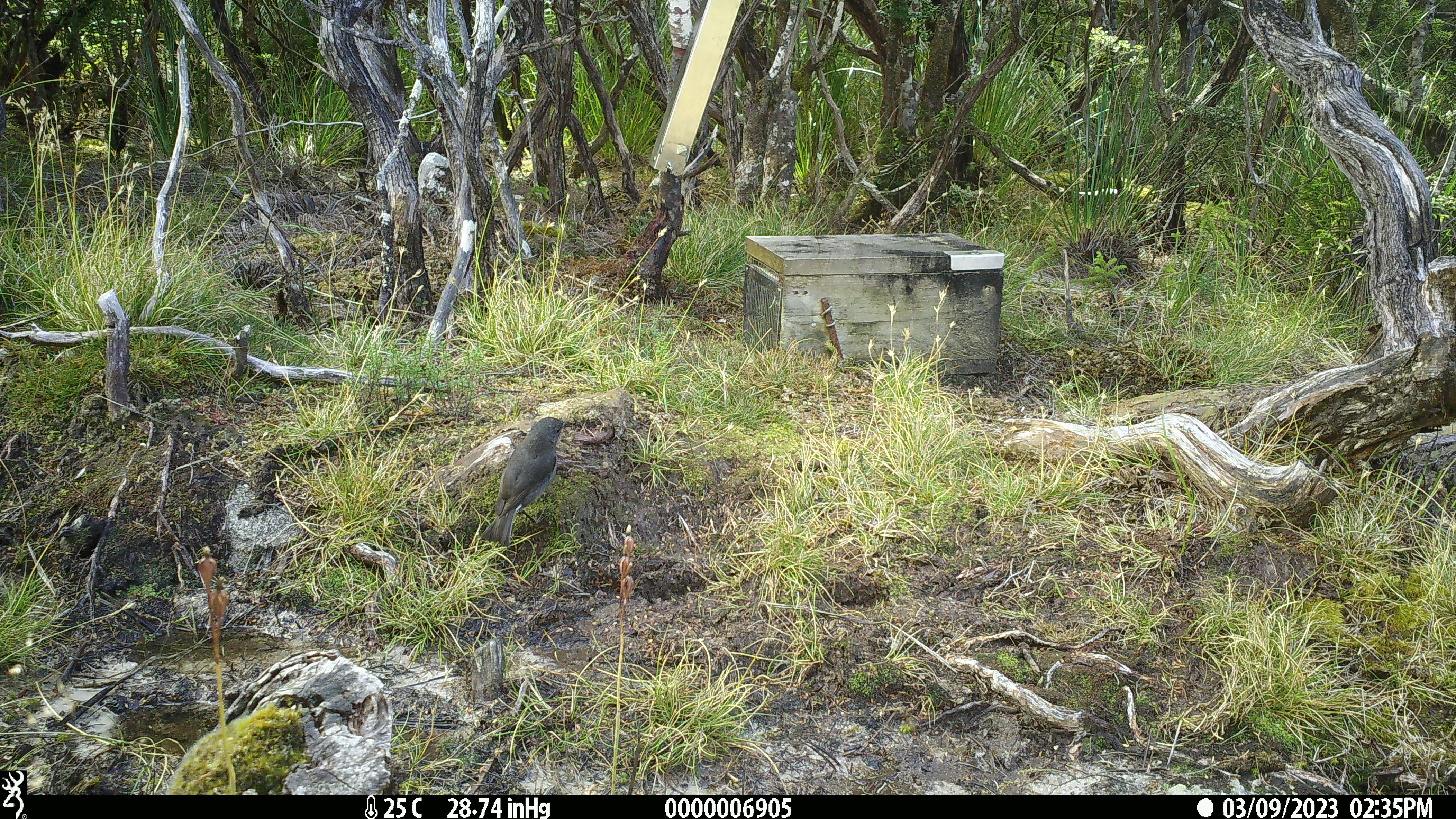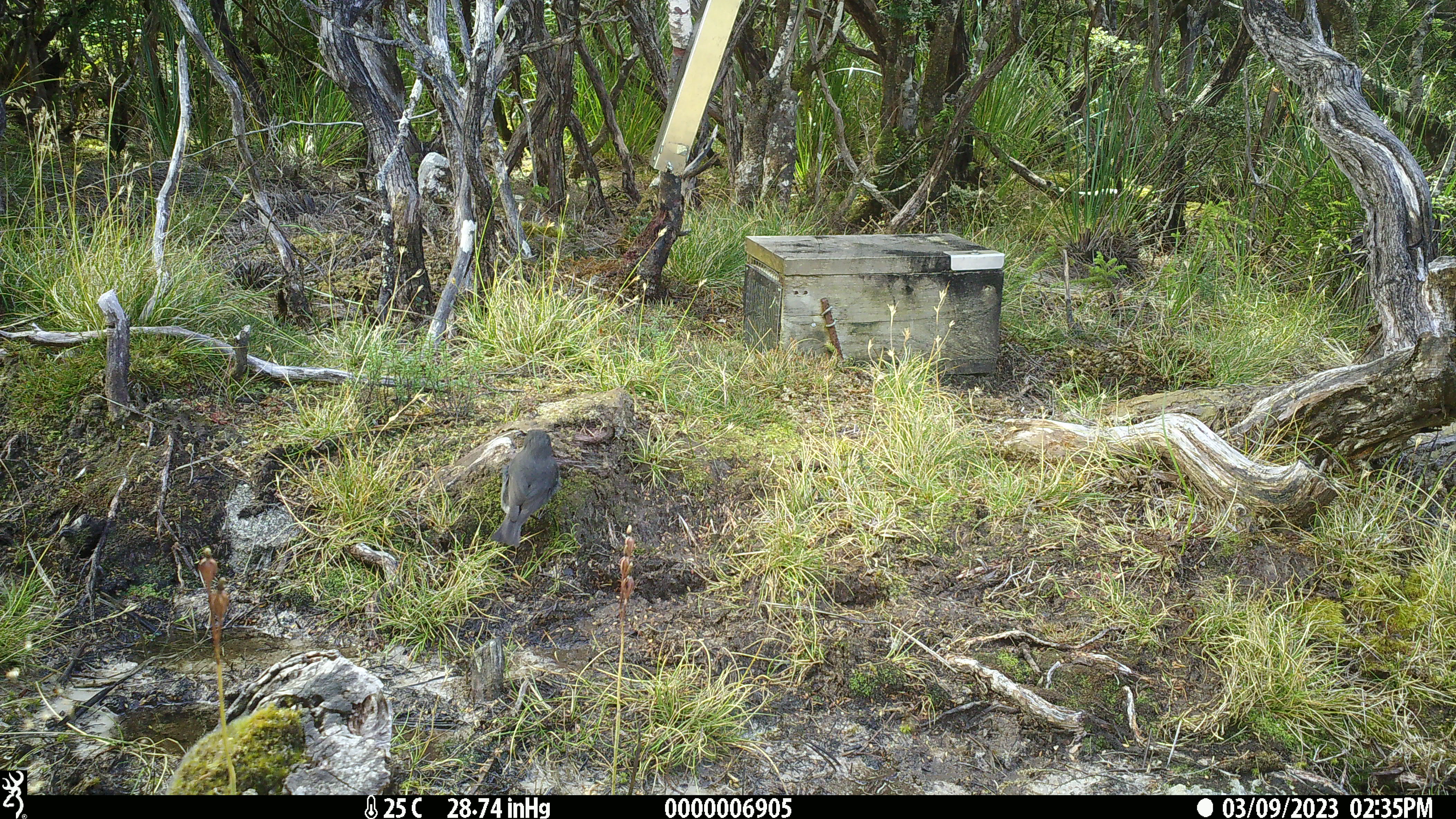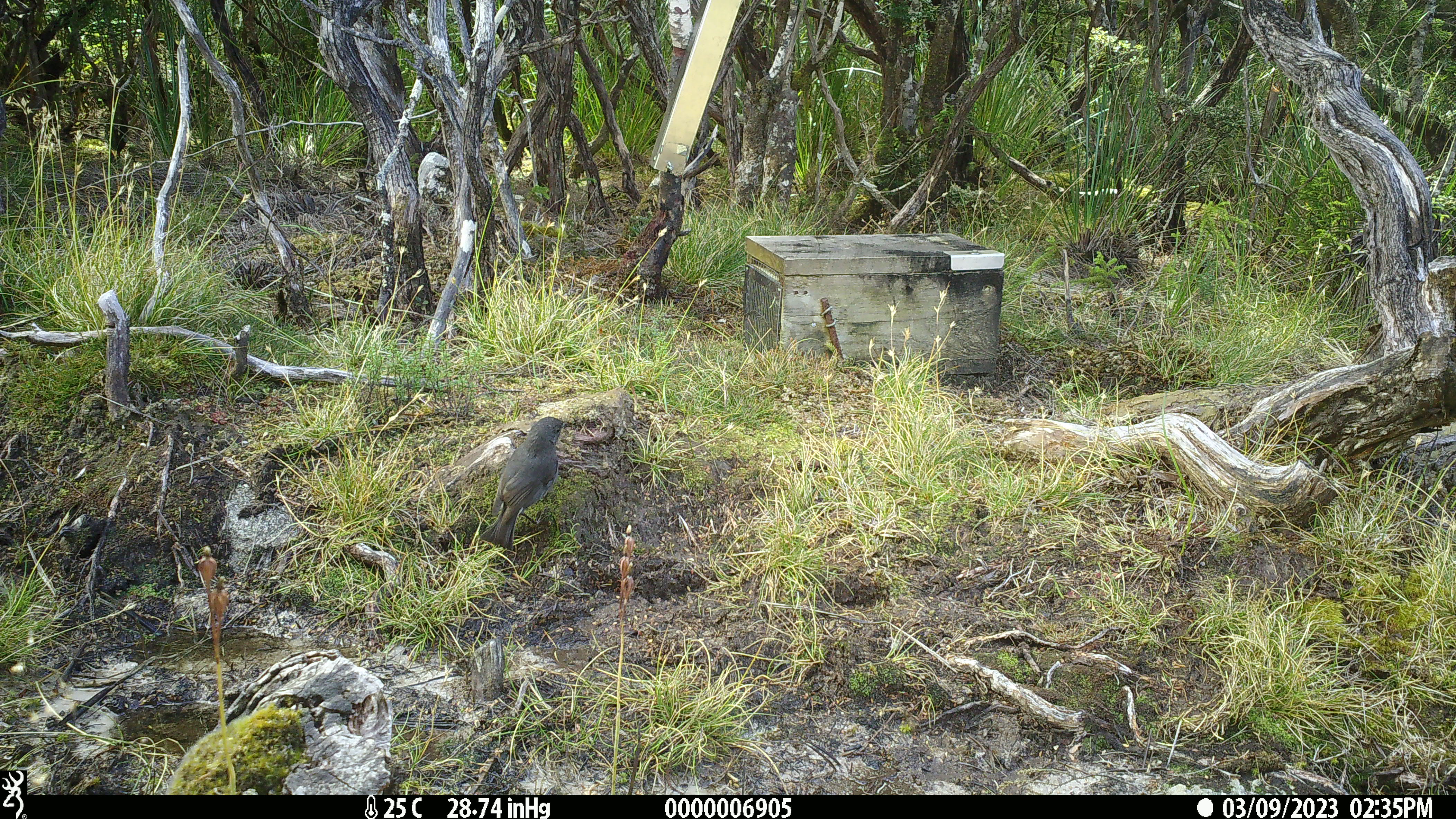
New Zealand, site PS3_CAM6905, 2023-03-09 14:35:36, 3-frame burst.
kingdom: Animalia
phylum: Chordata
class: Aves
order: Passeriformes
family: Petroicidae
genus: Petroica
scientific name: Petroica australis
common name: new zealand robin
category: robin